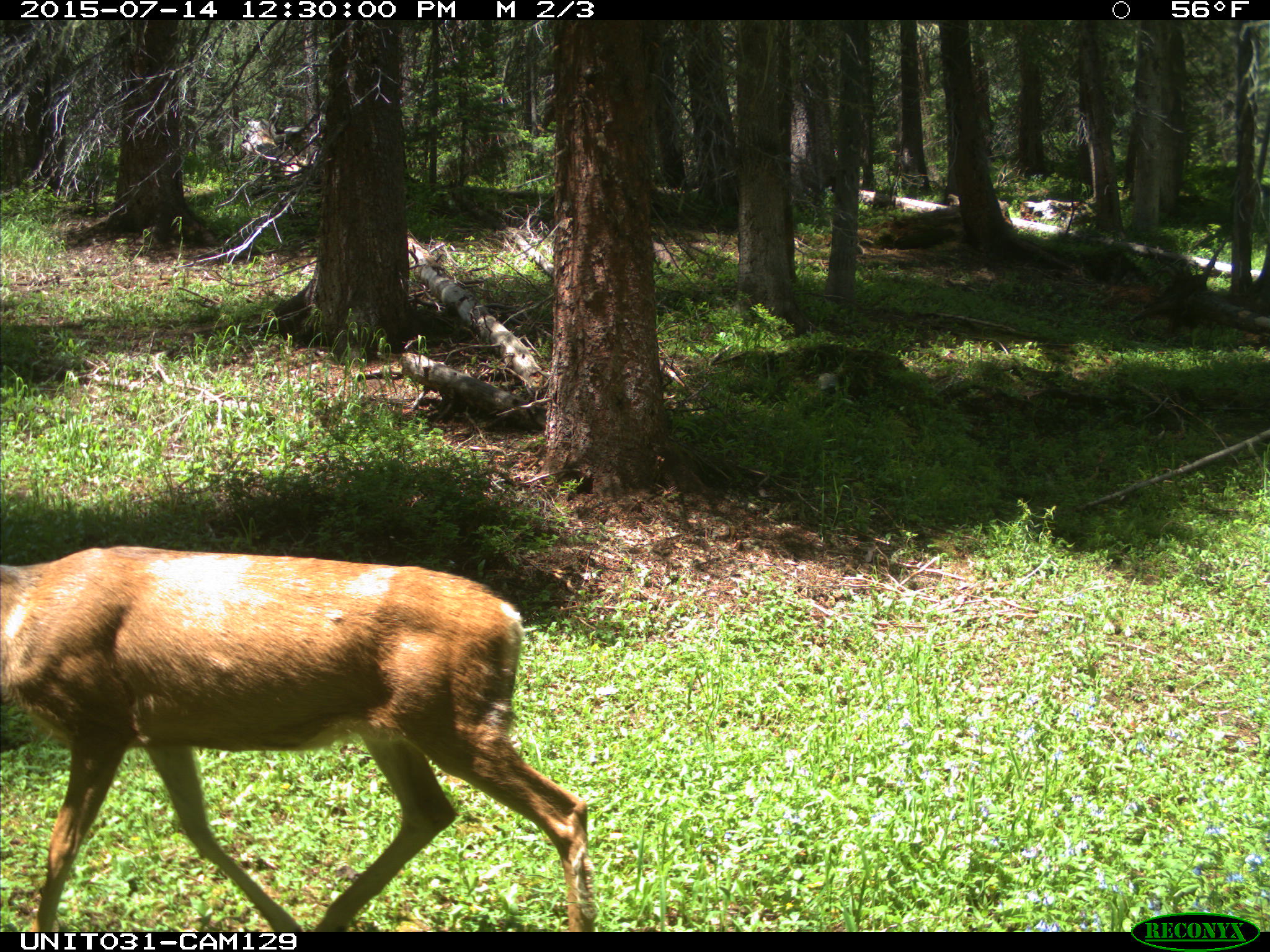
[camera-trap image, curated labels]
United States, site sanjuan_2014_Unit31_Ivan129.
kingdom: Animalia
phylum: Chordata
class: Mammalia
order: Artiodactyla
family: Cervidae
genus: Odocoileus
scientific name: Odocoileus hemionus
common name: mule deer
Odocoileus hemionus (mule deer).